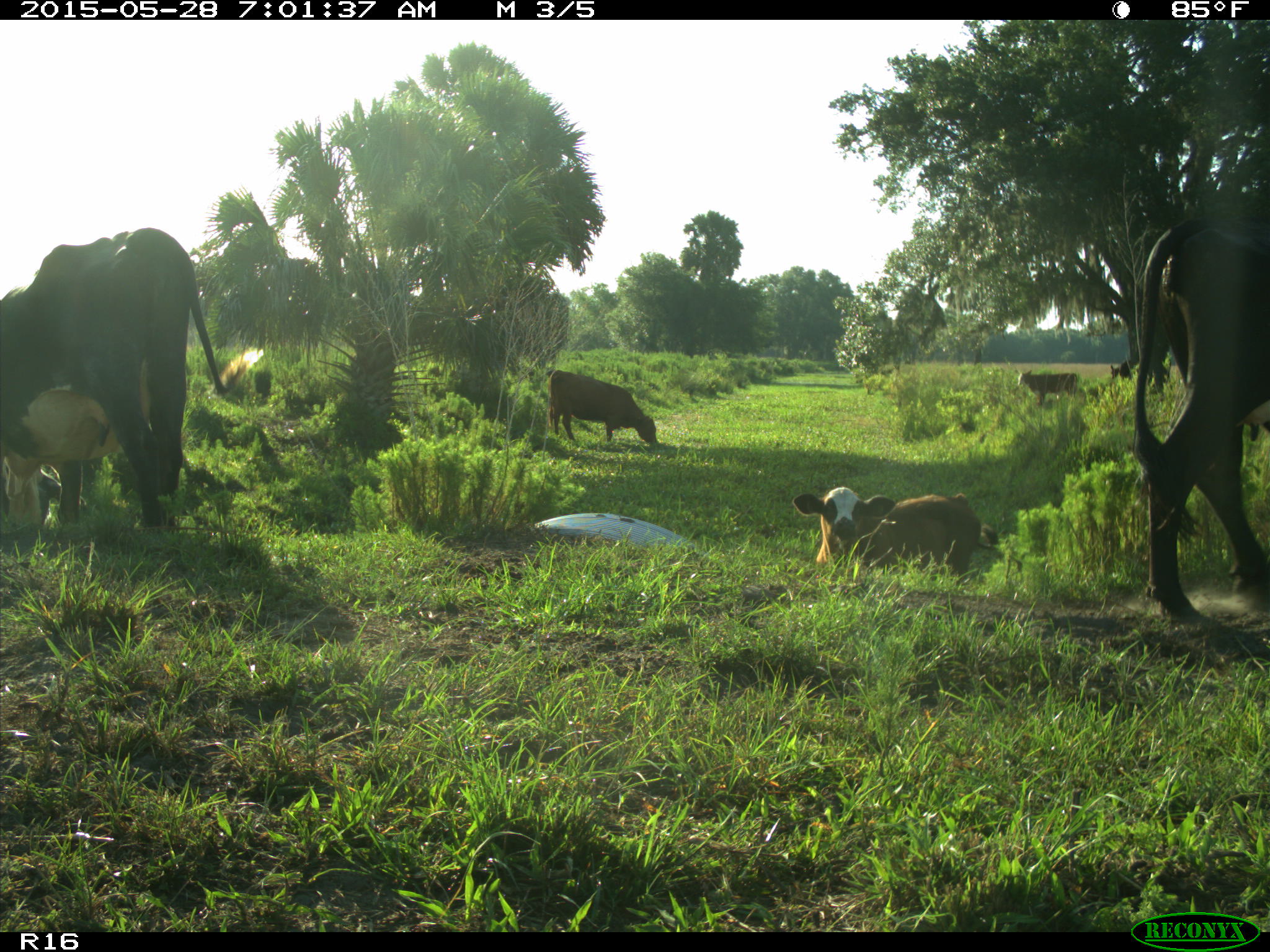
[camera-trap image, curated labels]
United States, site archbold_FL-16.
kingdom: Animalia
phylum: Chordata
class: Mammalia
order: Artiodactyla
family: Bovidae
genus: Bos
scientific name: Bos taurus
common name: domestic cow